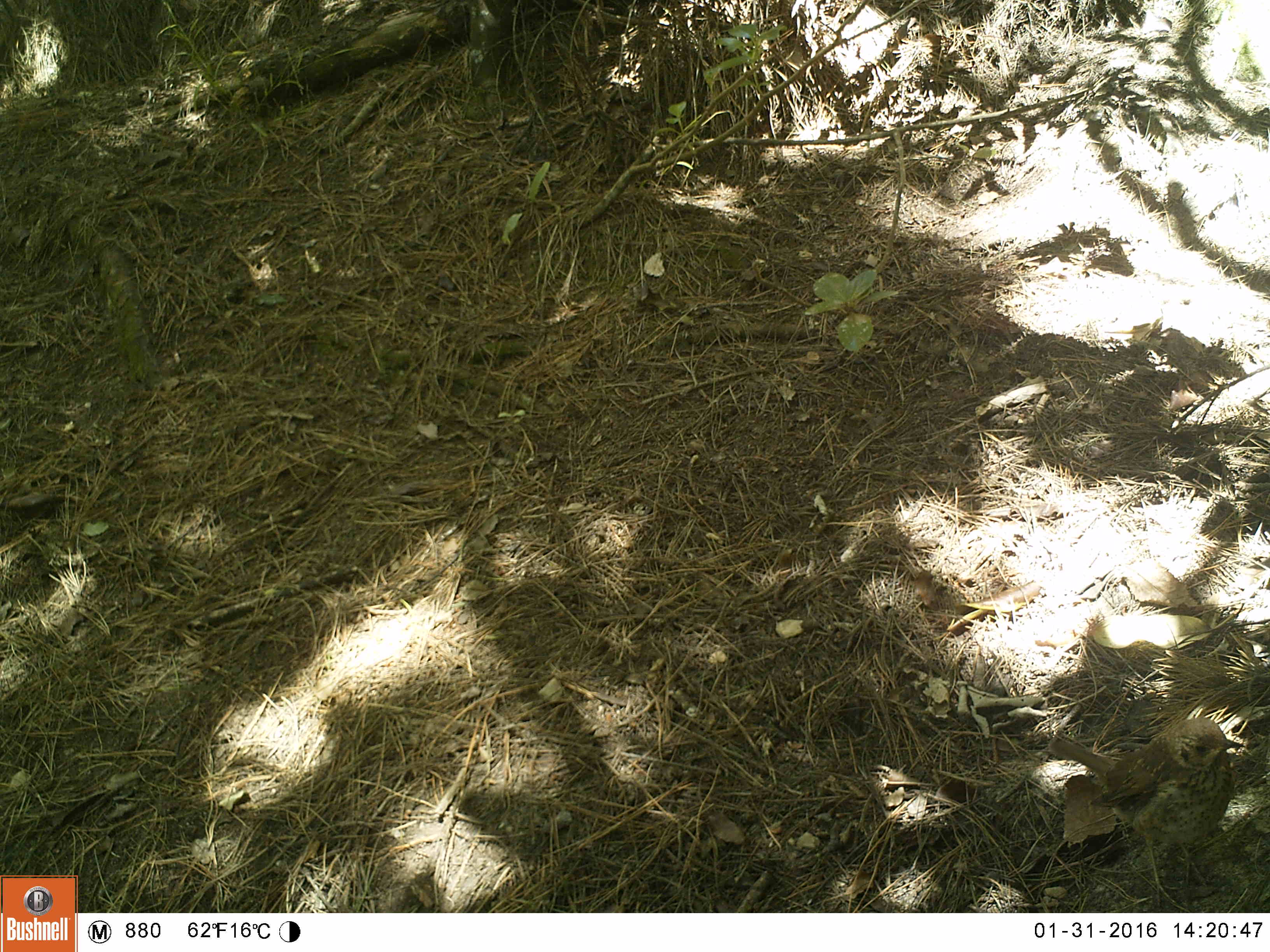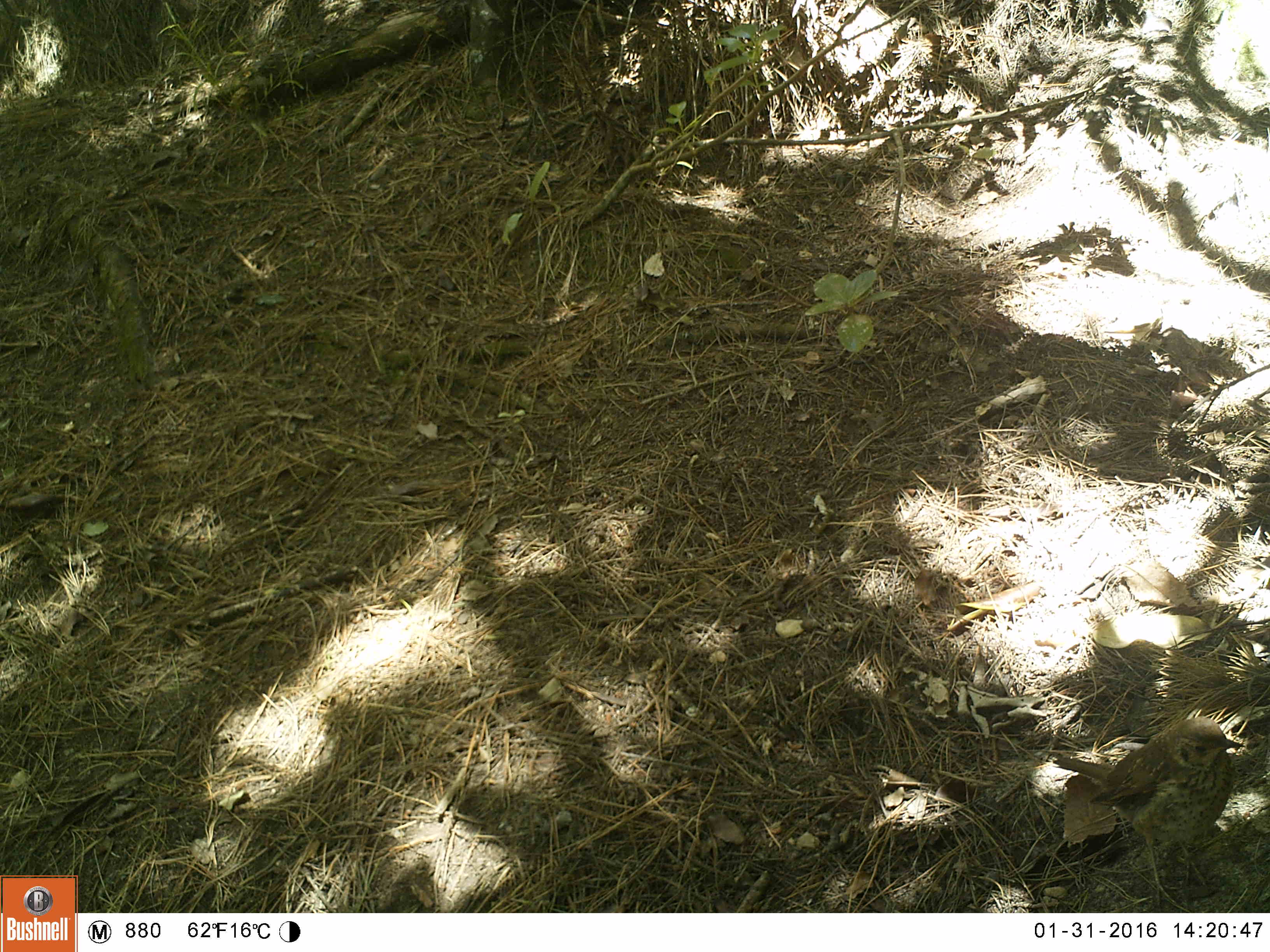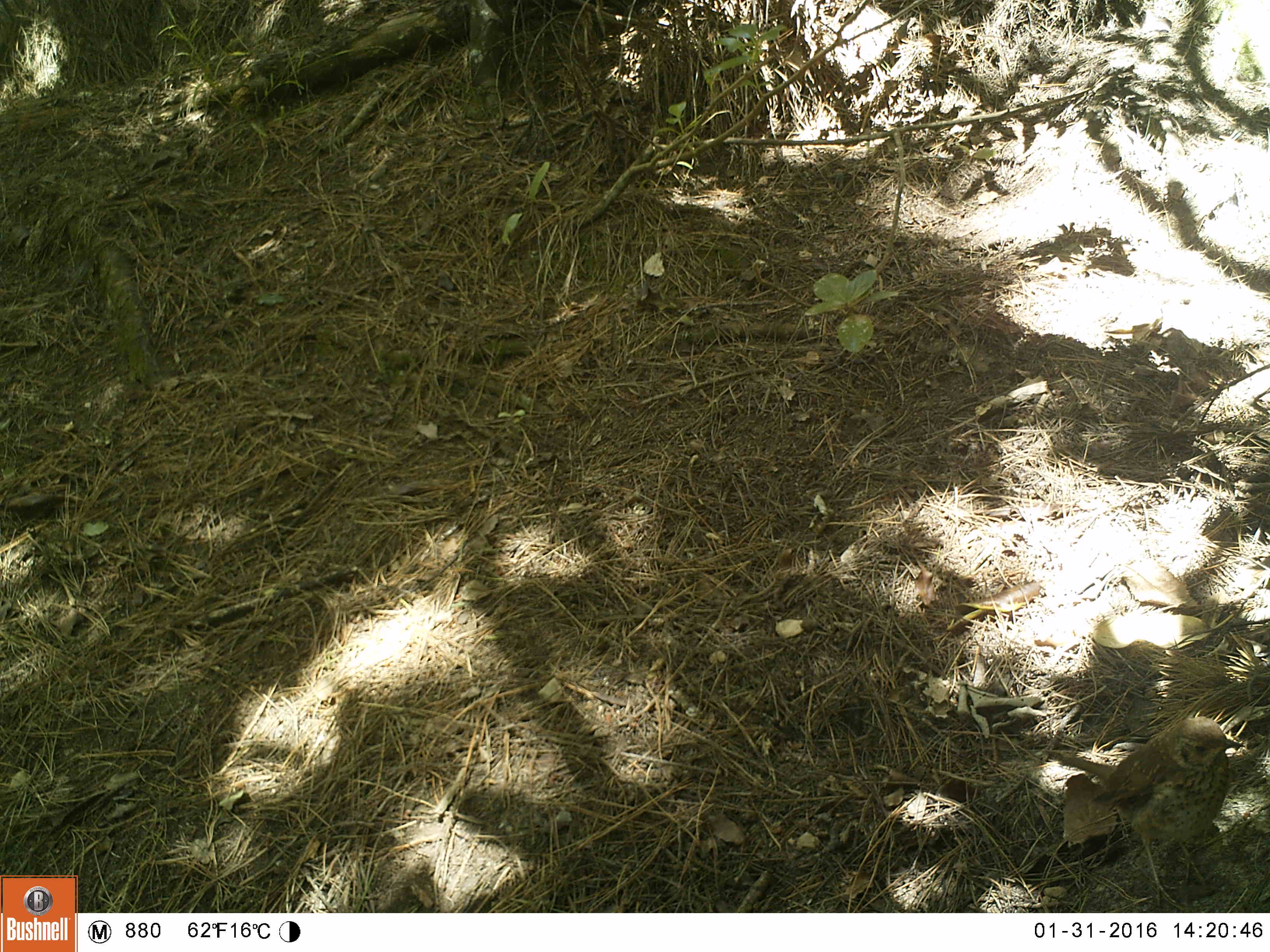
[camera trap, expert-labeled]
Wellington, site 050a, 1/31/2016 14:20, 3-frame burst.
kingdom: Animalia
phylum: Chordata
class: Aves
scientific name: Aves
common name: bird